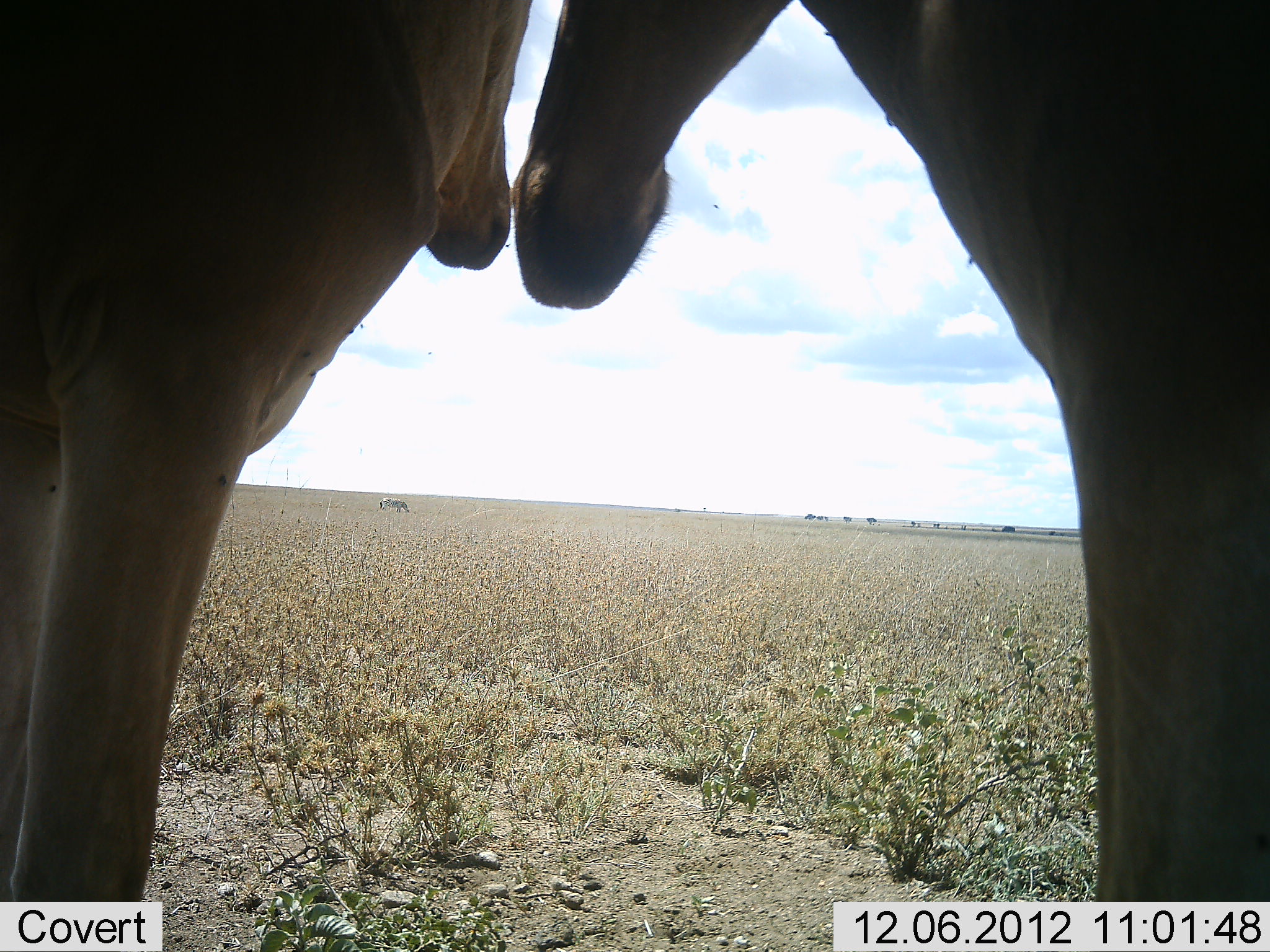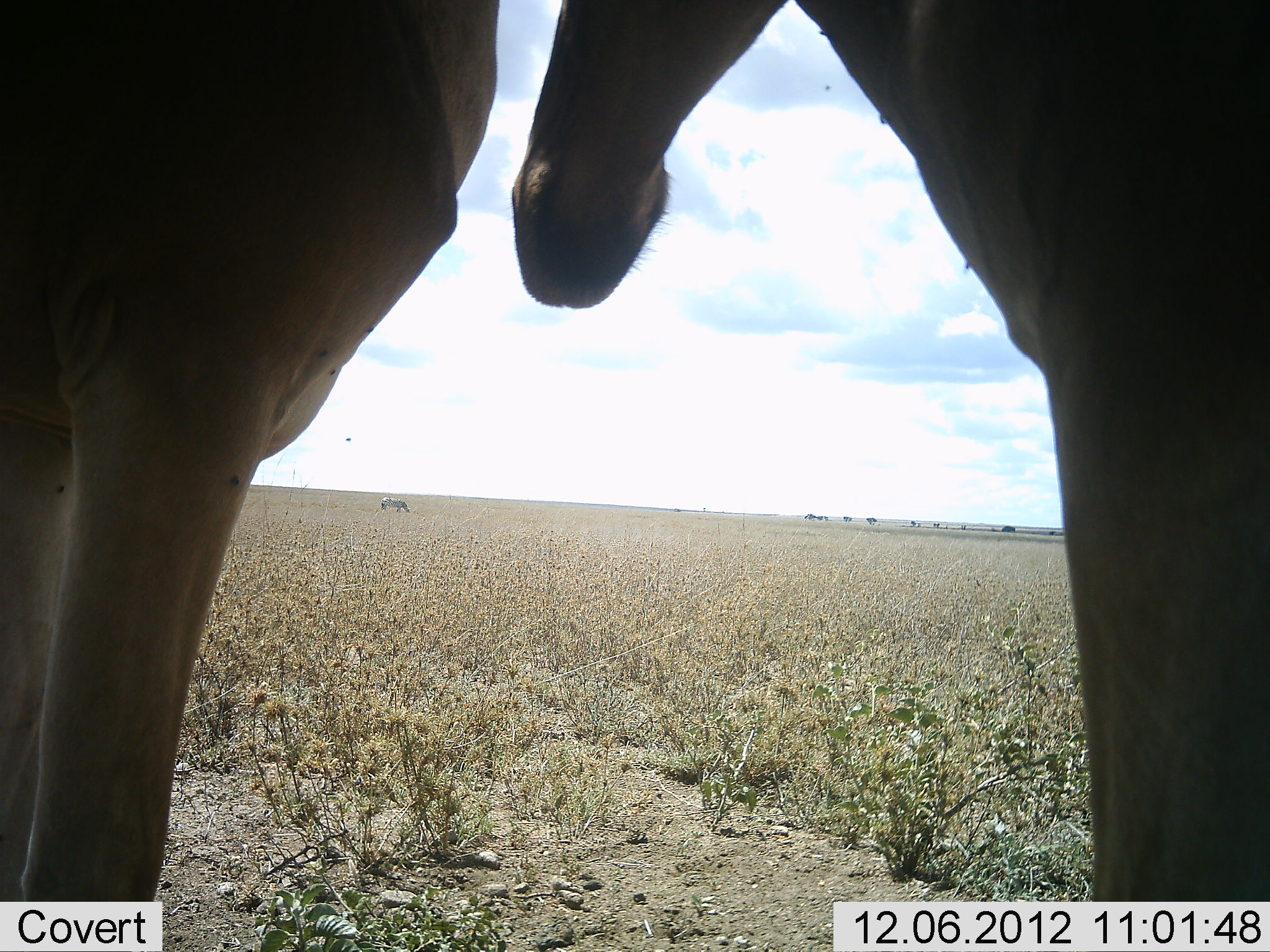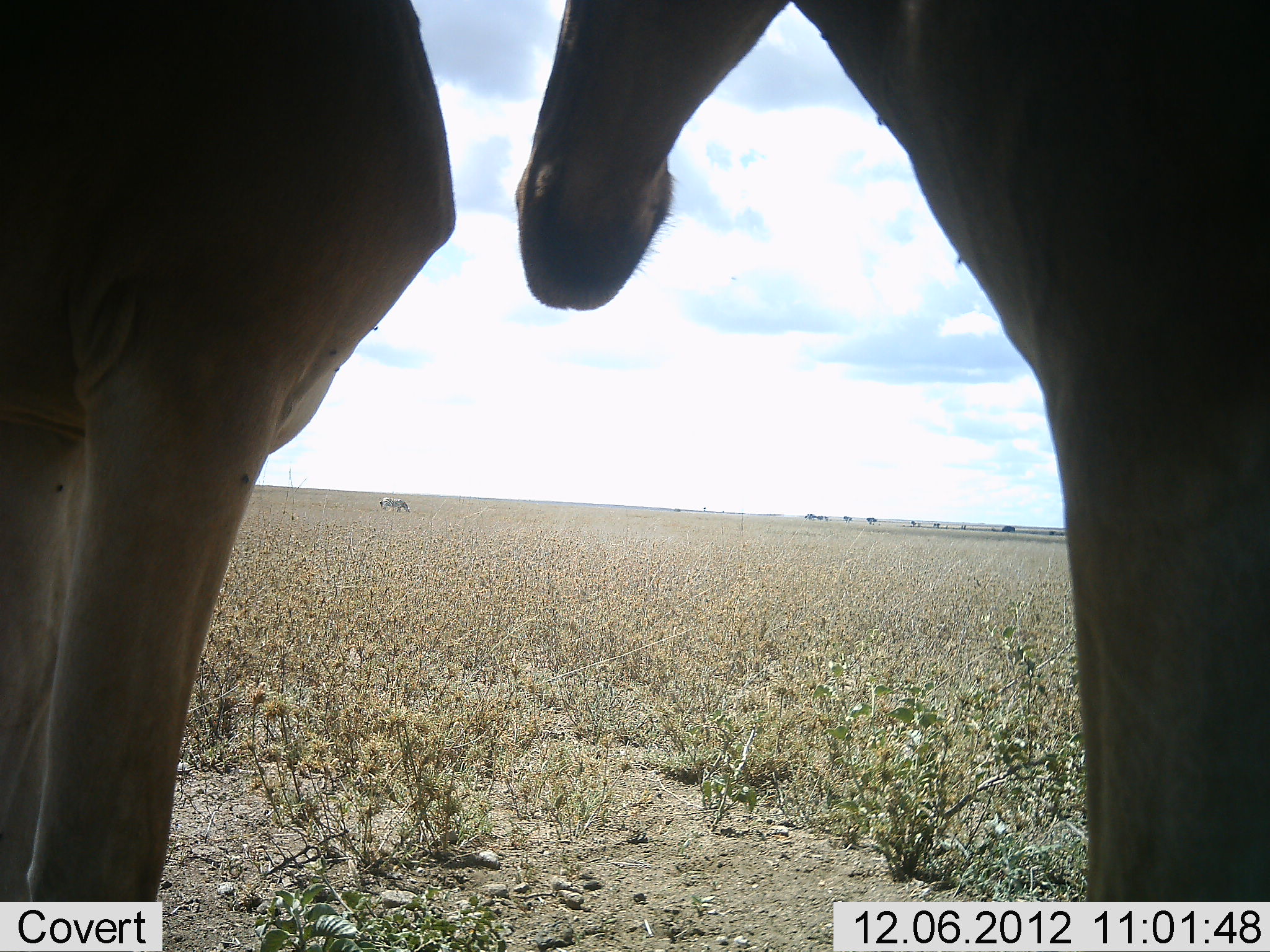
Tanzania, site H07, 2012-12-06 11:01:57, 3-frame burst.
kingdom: Animalia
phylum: Chordata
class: Mammalia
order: Artiodactyla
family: Bovidae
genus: Alcelaphus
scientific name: Alcelaphus buselaphus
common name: hartebeest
Hartebeest (Alcelaphus buselaphus), count 2. Behavior (volunteer vote fractions): standing 100%, resting 0%, moving 0%, interacting 0%. Young present (vote fraction): 0%. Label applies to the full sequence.